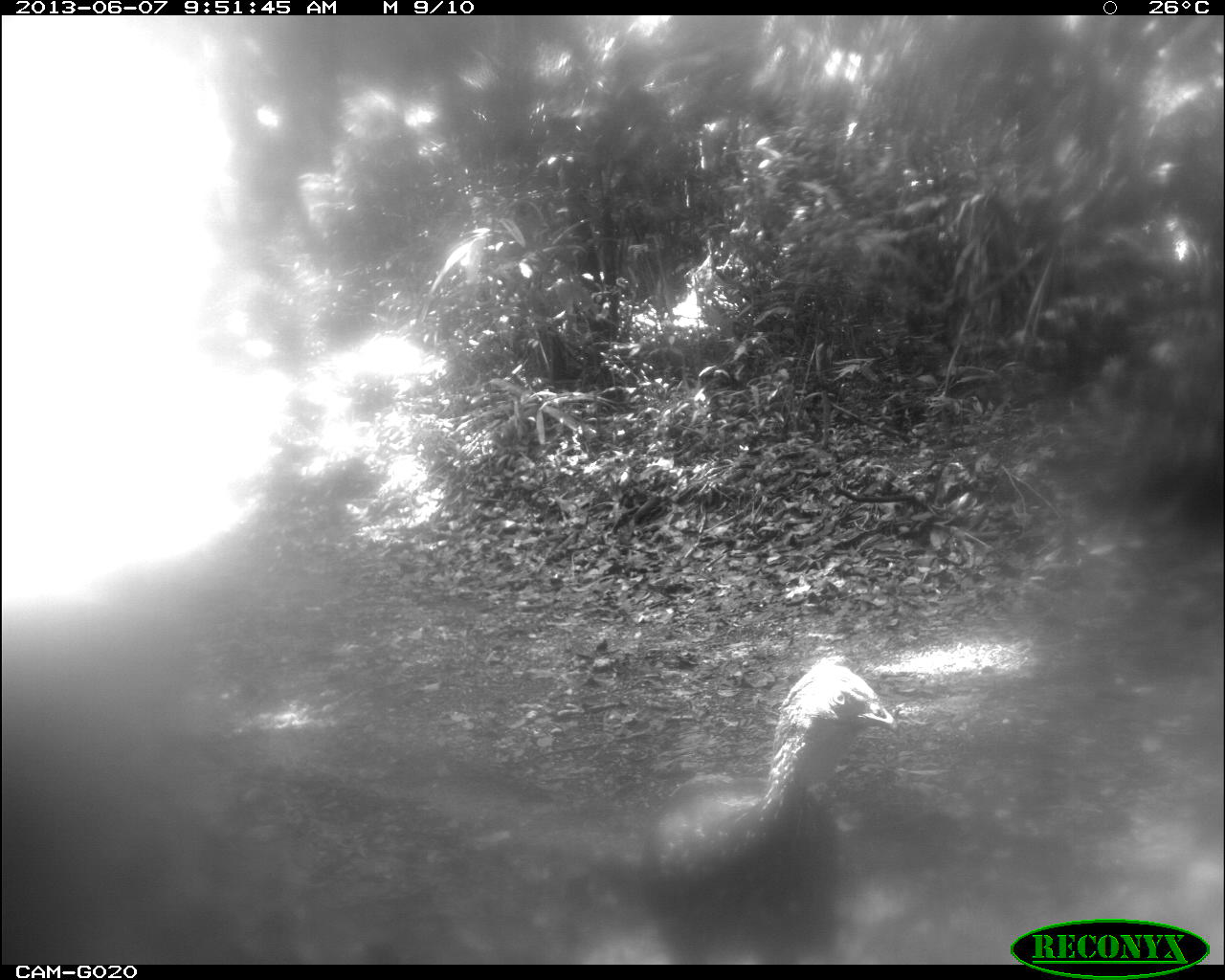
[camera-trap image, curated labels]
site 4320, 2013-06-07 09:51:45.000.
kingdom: Animalia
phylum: Chordata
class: Aves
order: Galliformes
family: Cracidae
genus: Penelope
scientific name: Penelope purpurascens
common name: crested guan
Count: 1.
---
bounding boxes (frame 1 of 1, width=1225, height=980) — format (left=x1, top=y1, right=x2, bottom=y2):
penelope purpurascens: (left=628, top=653, right=902, bottom=965)